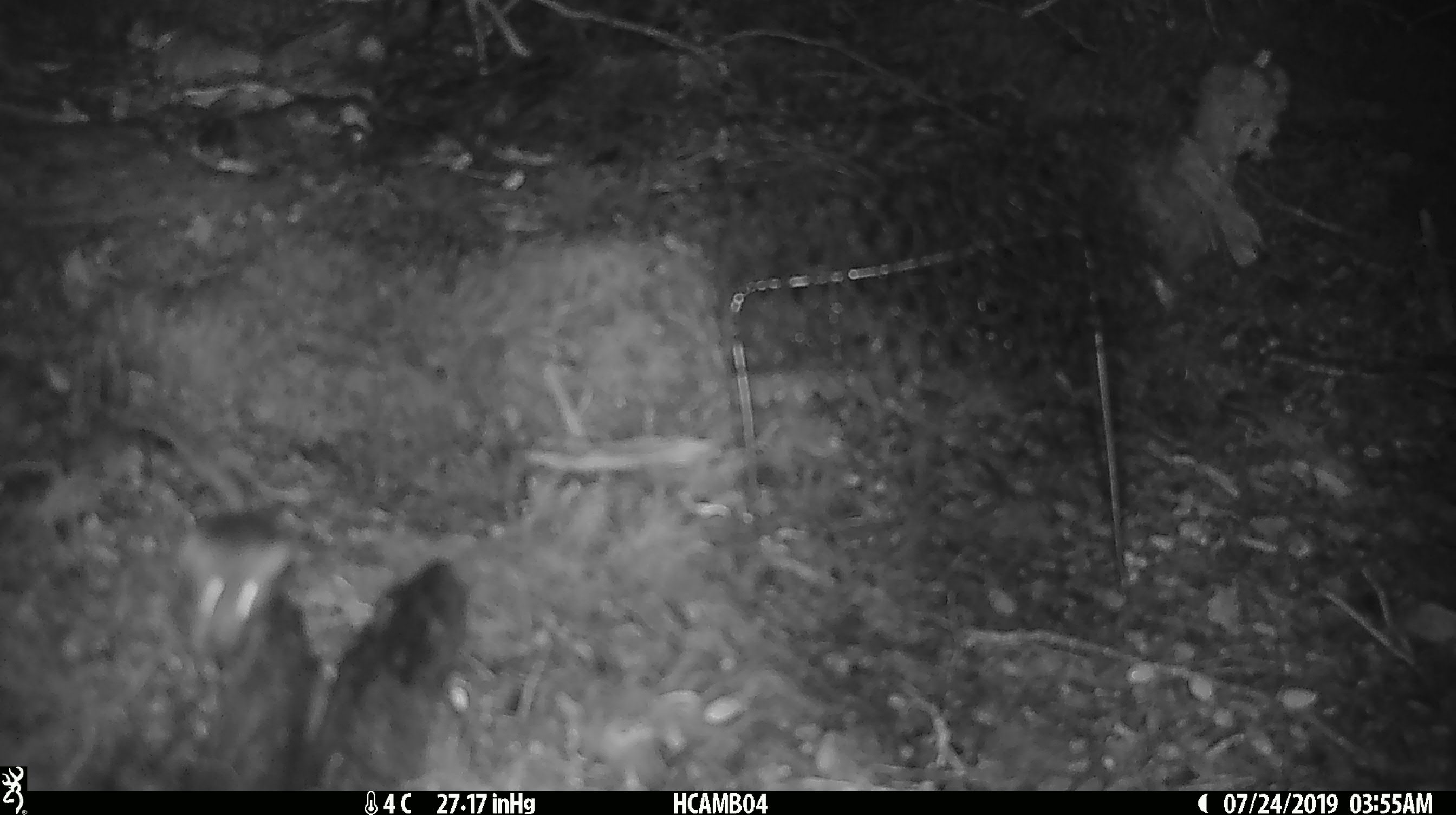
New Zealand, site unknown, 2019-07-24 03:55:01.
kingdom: Animalia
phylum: Chordata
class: Mammalia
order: Rodentia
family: Muridae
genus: Mus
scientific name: Mus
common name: mouse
Mouse (Mus).